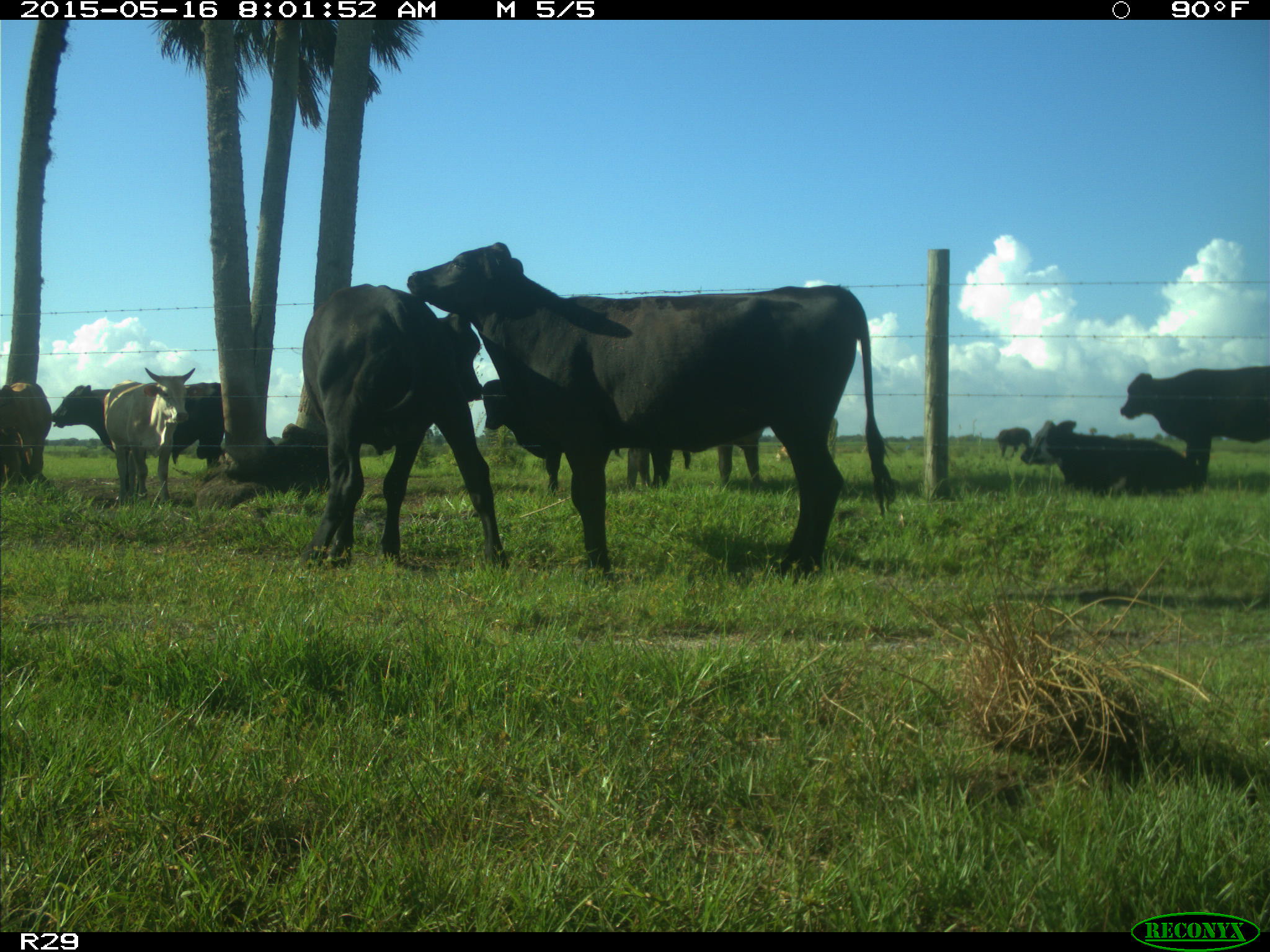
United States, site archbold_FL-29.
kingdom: Animalia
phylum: Chordata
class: Mammalia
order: Artiodactyla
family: Bovidae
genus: Bos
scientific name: Bos taurus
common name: domestic cow